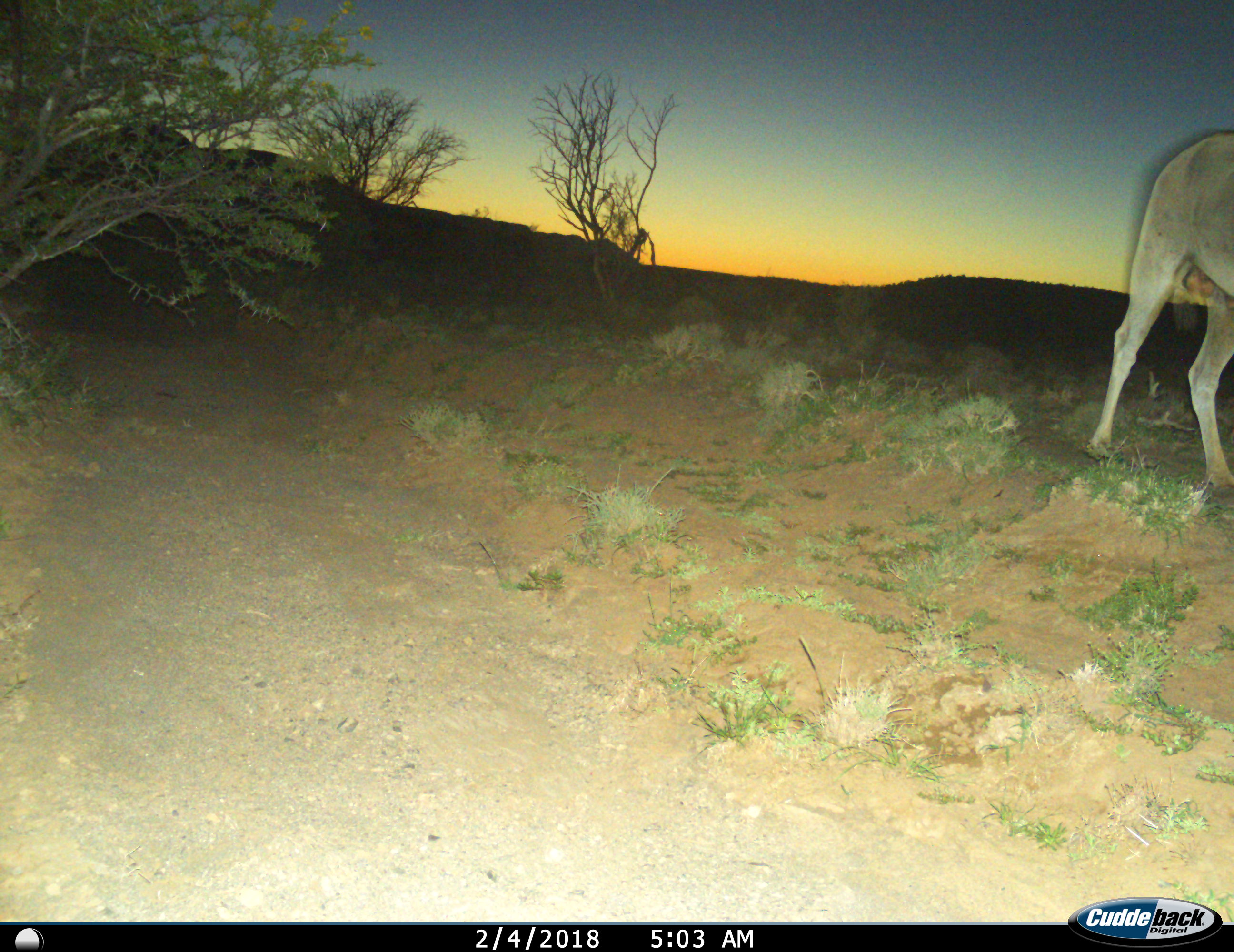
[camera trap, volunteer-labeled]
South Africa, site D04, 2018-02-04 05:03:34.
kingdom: Animalia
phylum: Chordata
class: Mammalia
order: Artiodactyla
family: Bovidae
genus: Tragelaphus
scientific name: Tragelaphus oryx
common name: eland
Eland (Tragelaphus oryx), count 1. Behavior (volunteer vote fractions): standing 30%, resting 0%, moving 70%, interacting 0%. Young present (vote fraction): 0%. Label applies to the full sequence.